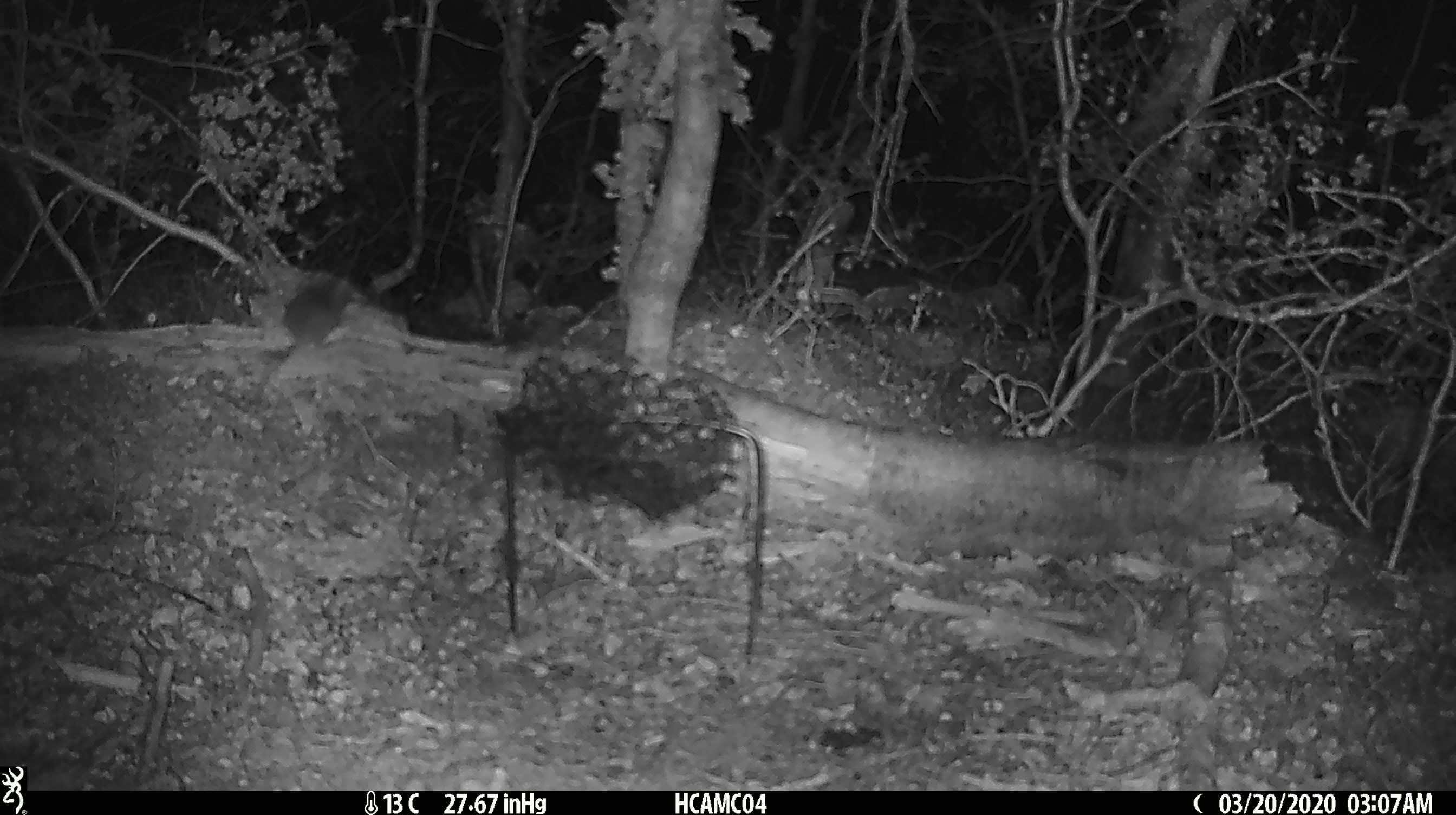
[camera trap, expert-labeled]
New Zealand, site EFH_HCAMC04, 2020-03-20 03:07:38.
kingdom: Animalia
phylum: Chordata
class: Mammalia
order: Rodentia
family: Muridae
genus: Mus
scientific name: Mus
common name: mouse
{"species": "mouse (Mus)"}